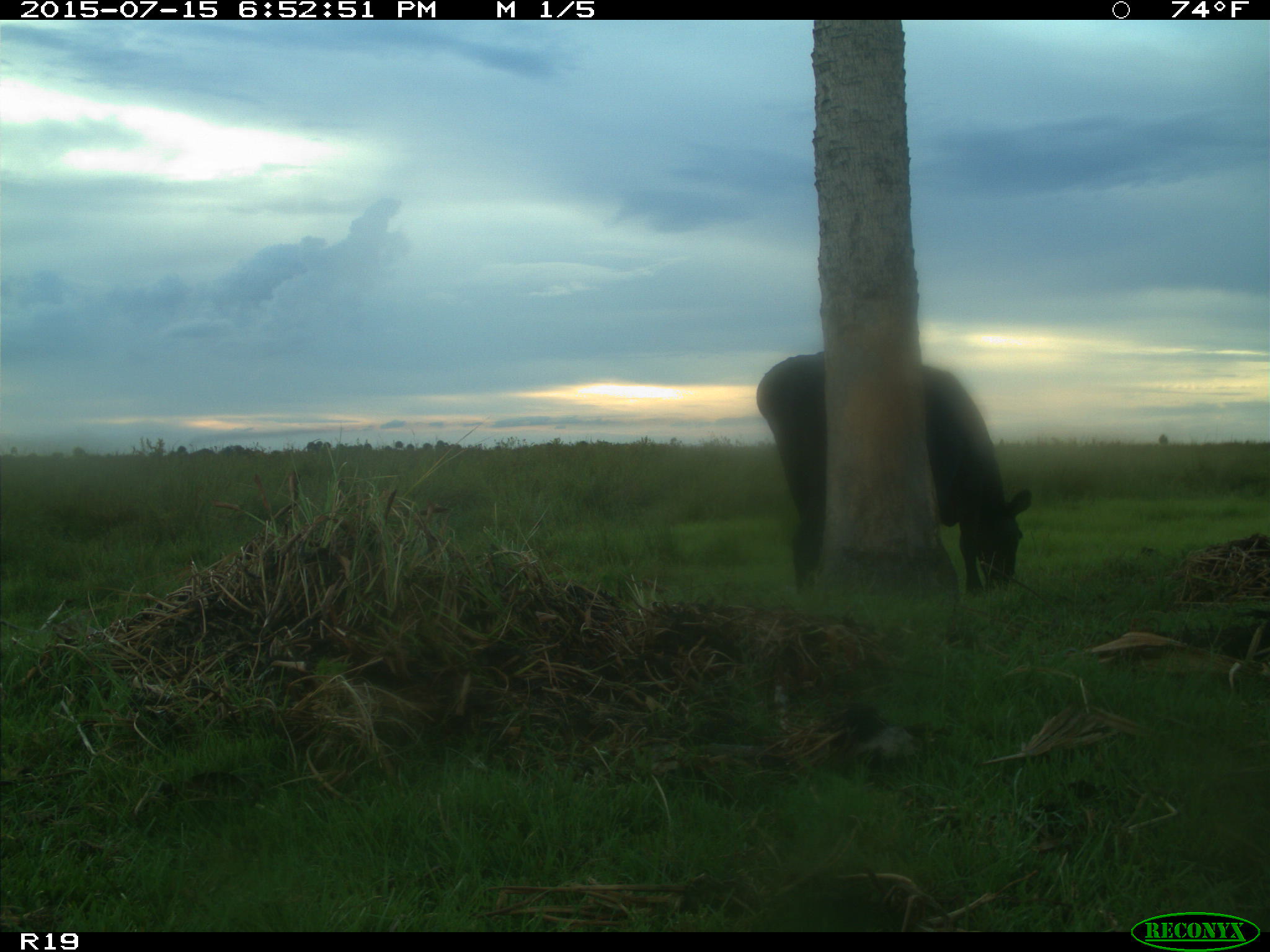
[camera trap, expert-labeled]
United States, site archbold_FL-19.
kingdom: Animalia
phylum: Chordata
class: Mammalia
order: Artiodactyla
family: Bovidae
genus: Bos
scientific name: Bos taurus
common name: domestic cow